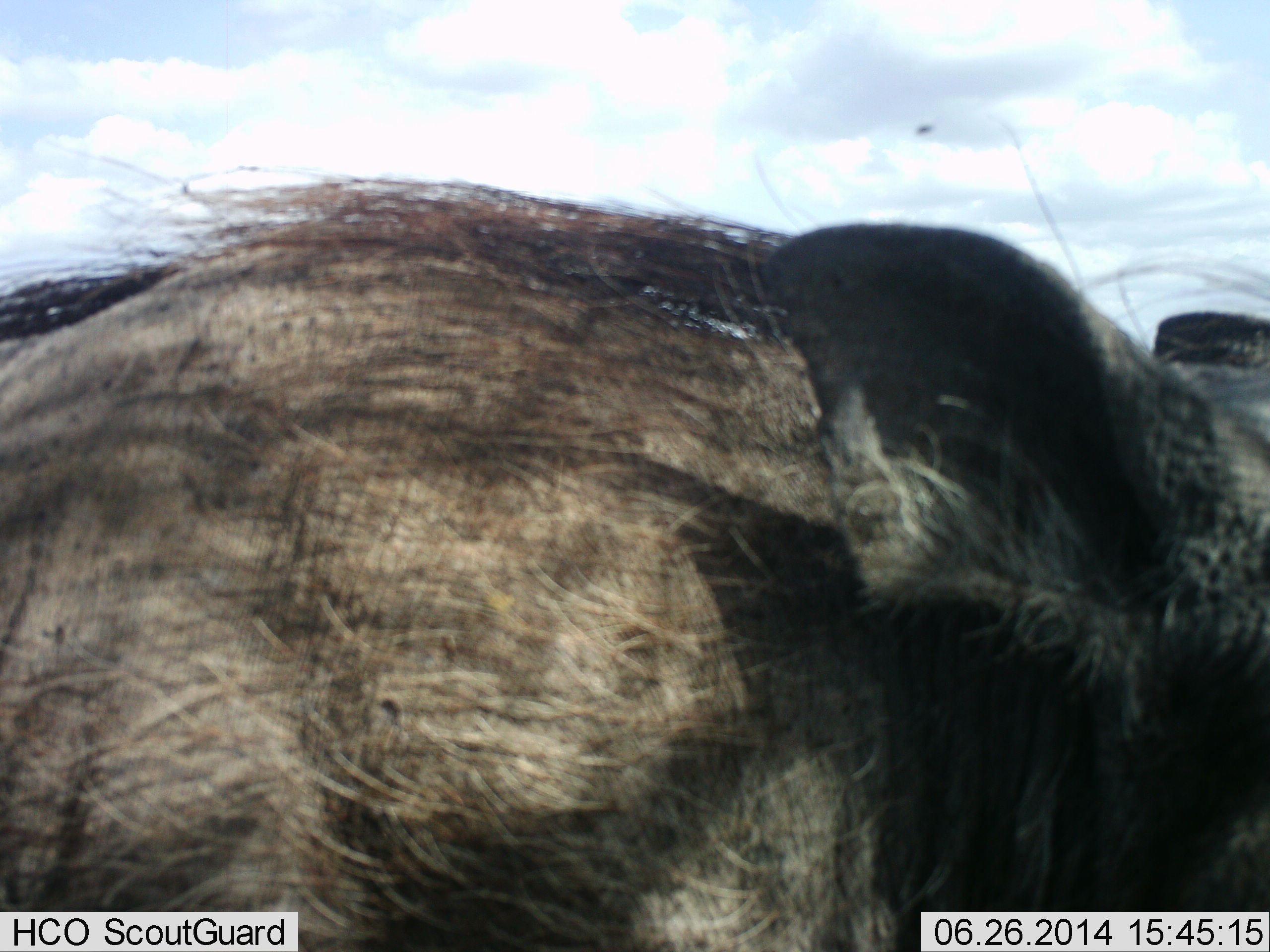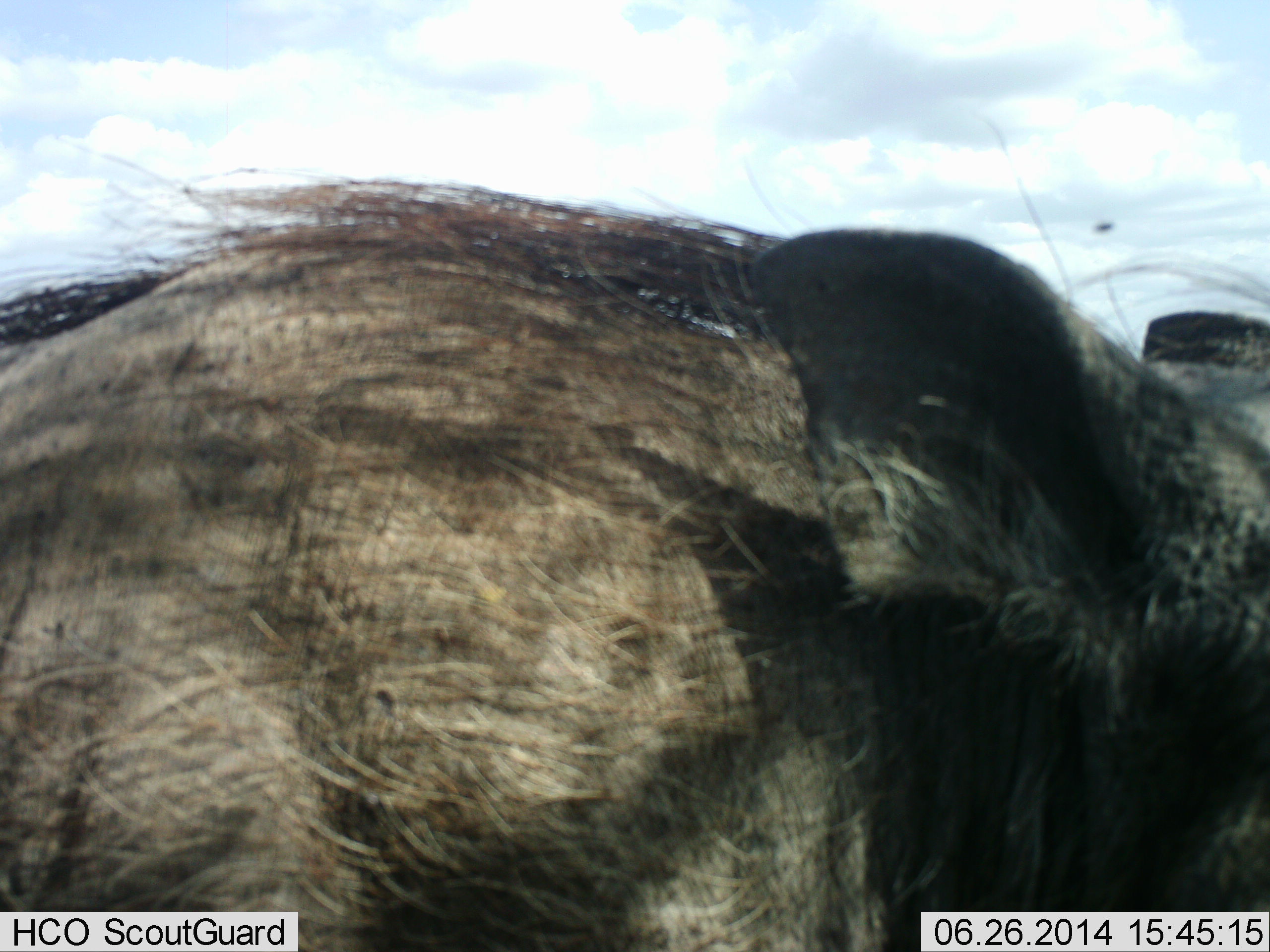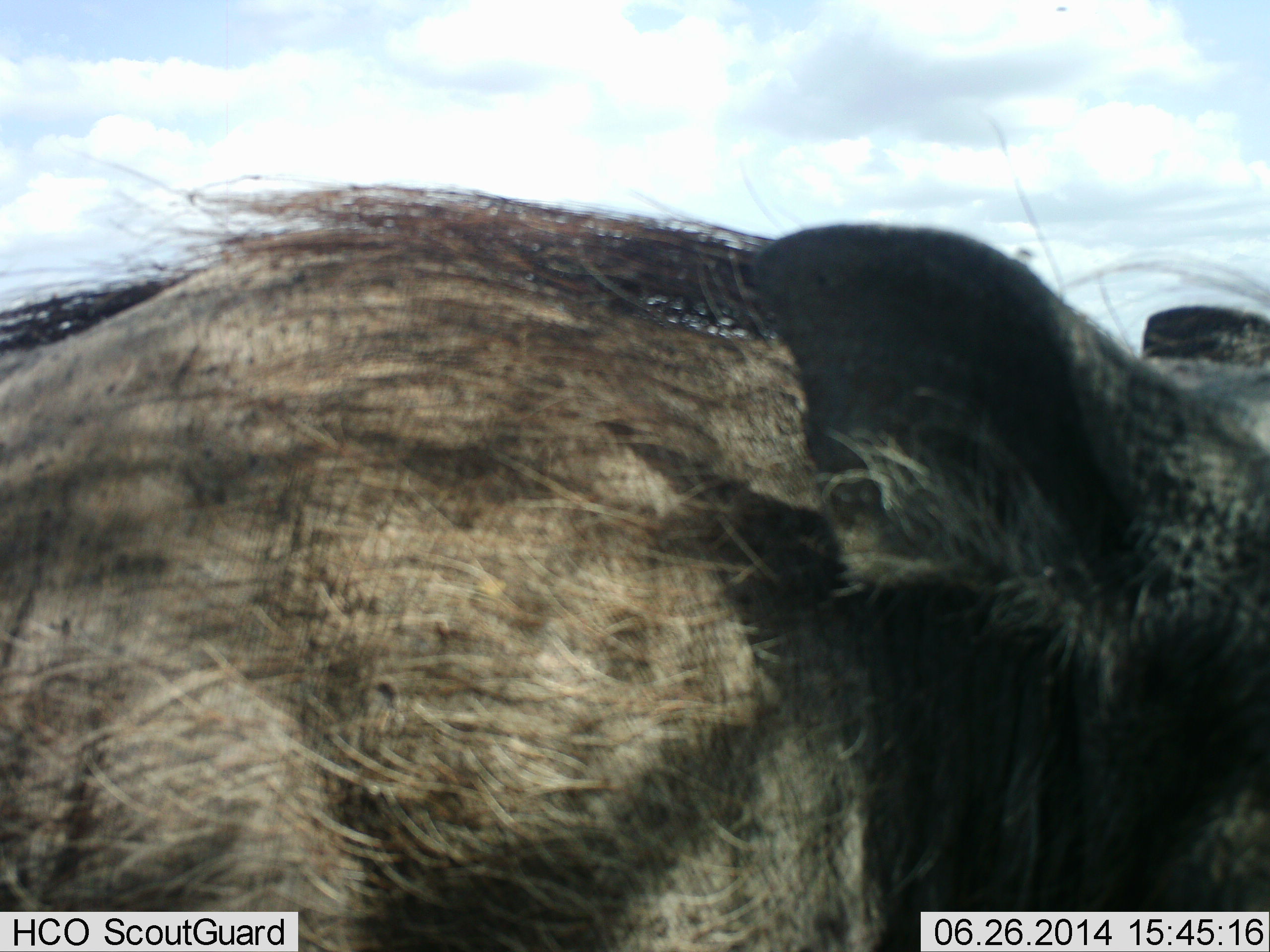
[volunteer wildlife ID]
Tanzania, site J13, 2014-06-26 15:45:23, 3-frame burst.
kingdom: Animalia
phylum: Chordata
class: Mammalia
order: Artiodactyla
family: Suidae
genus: Phacochoerus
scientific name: Phacochoerus africanus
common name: warthog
Warthog (Phacochoerus africanus), count 1. Behavior (volunteer vote fractions): standing 90%, resting 0%, moving 0%, interacting 10%. Young present (vote fraction): 0%. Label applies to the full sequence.